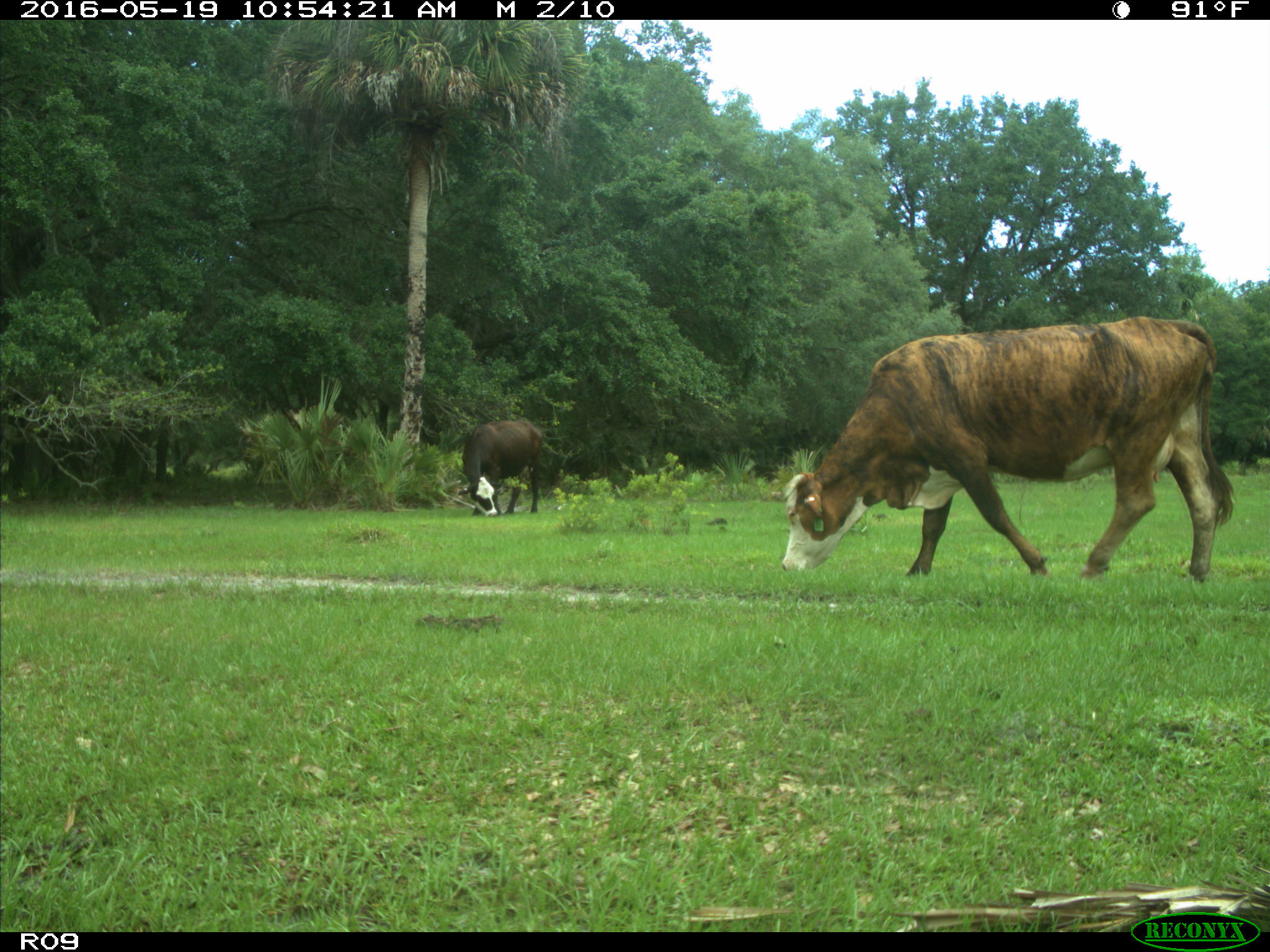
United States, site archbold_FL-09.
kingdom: Animalia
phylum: Chordata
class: Mammalia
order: Artiodactyla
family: Bovidae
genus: Bos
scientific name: Bos taurus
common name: domestic cow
Bos taurus (domestic cow).